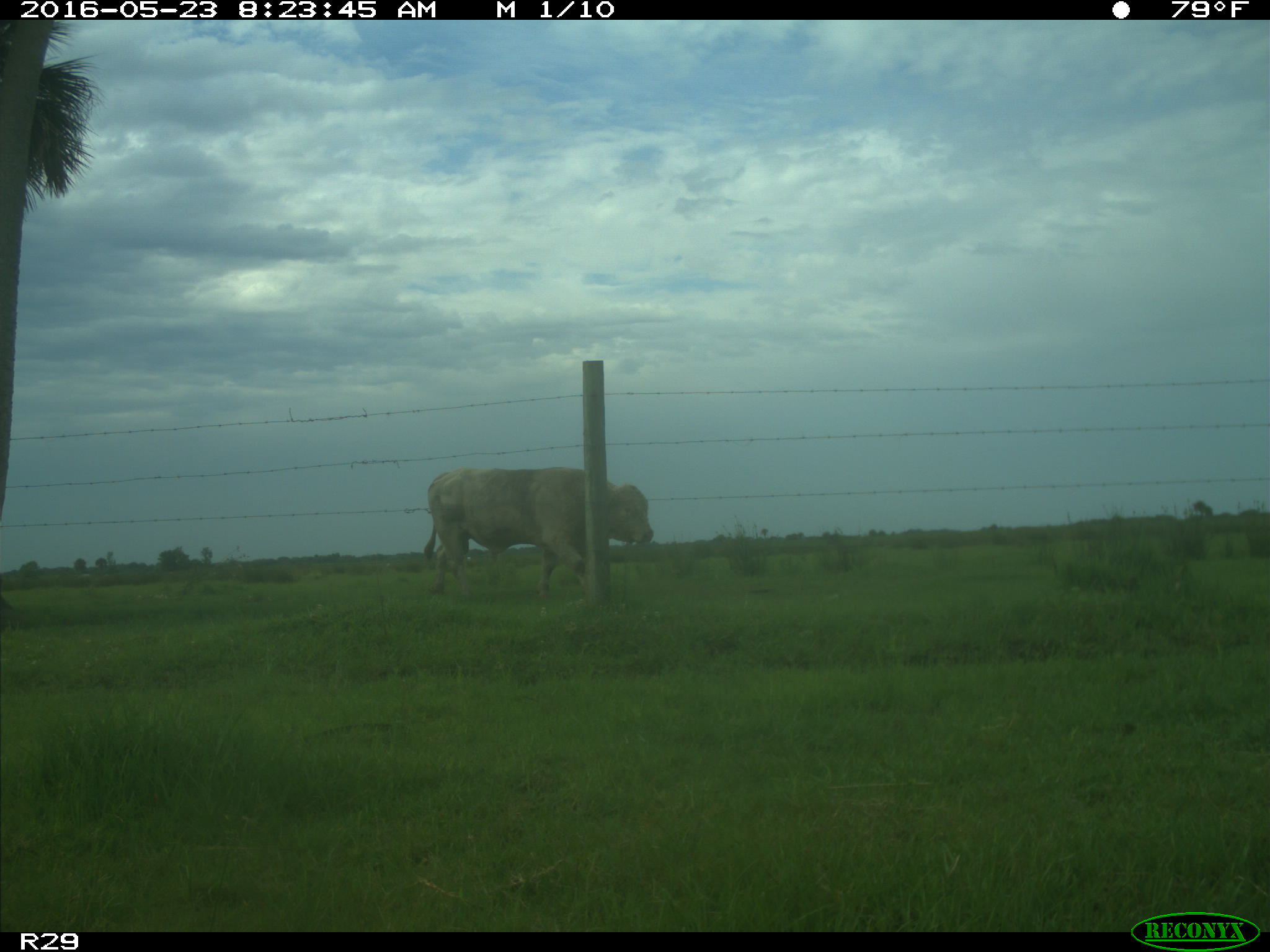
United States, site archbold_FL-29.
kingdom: Animalia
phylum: Chordata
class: Mammalia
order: Artiodactyla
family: Bovidae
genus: Bos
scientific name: Bos taurus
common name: domestic cow